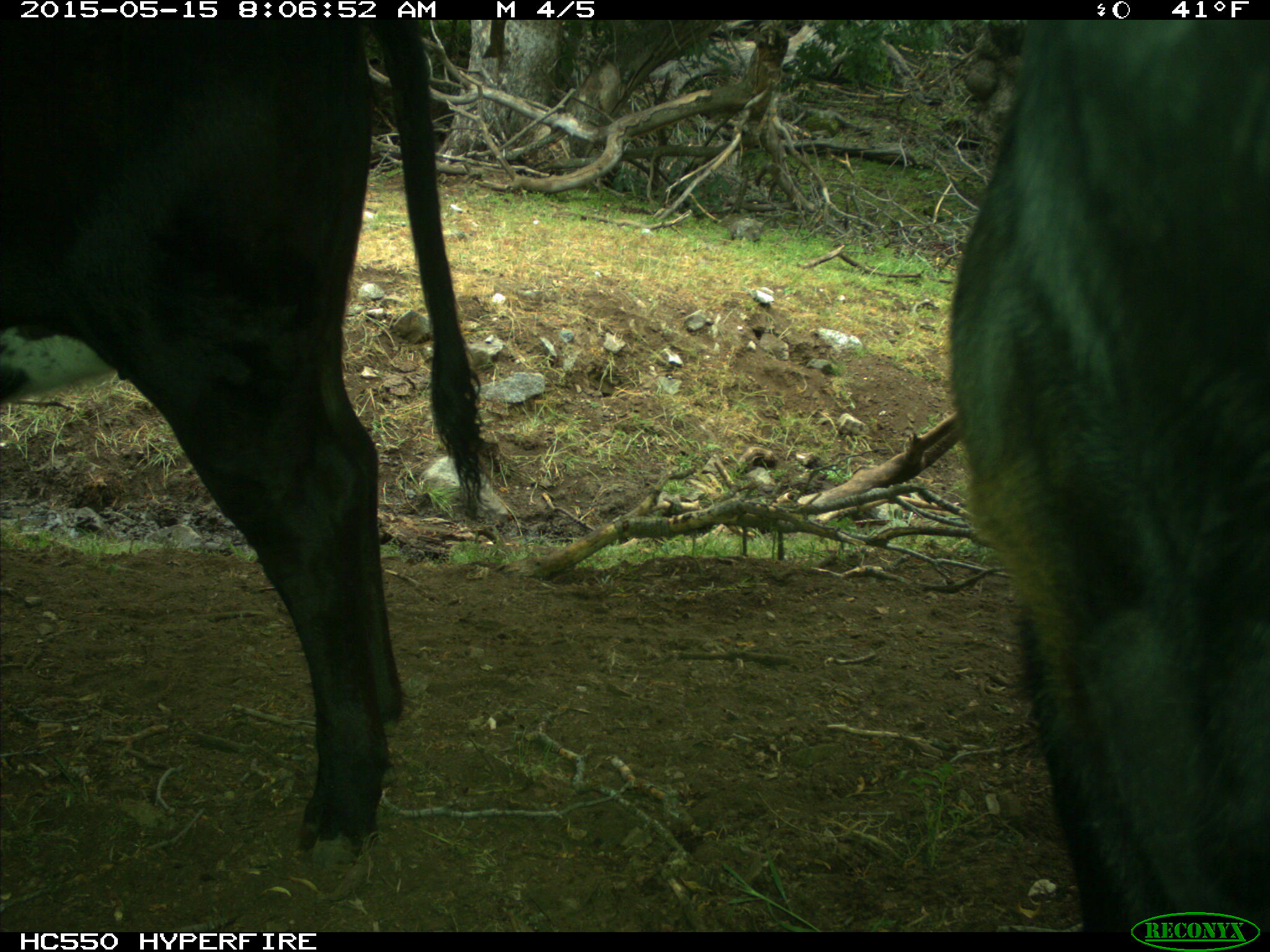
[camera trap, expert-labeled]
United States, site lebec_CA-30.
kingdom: Animalia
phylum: Chordata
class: Mammalia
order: Artiodactyla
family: Bovidae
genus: Bos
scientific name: Bos taurus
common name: domestic cow